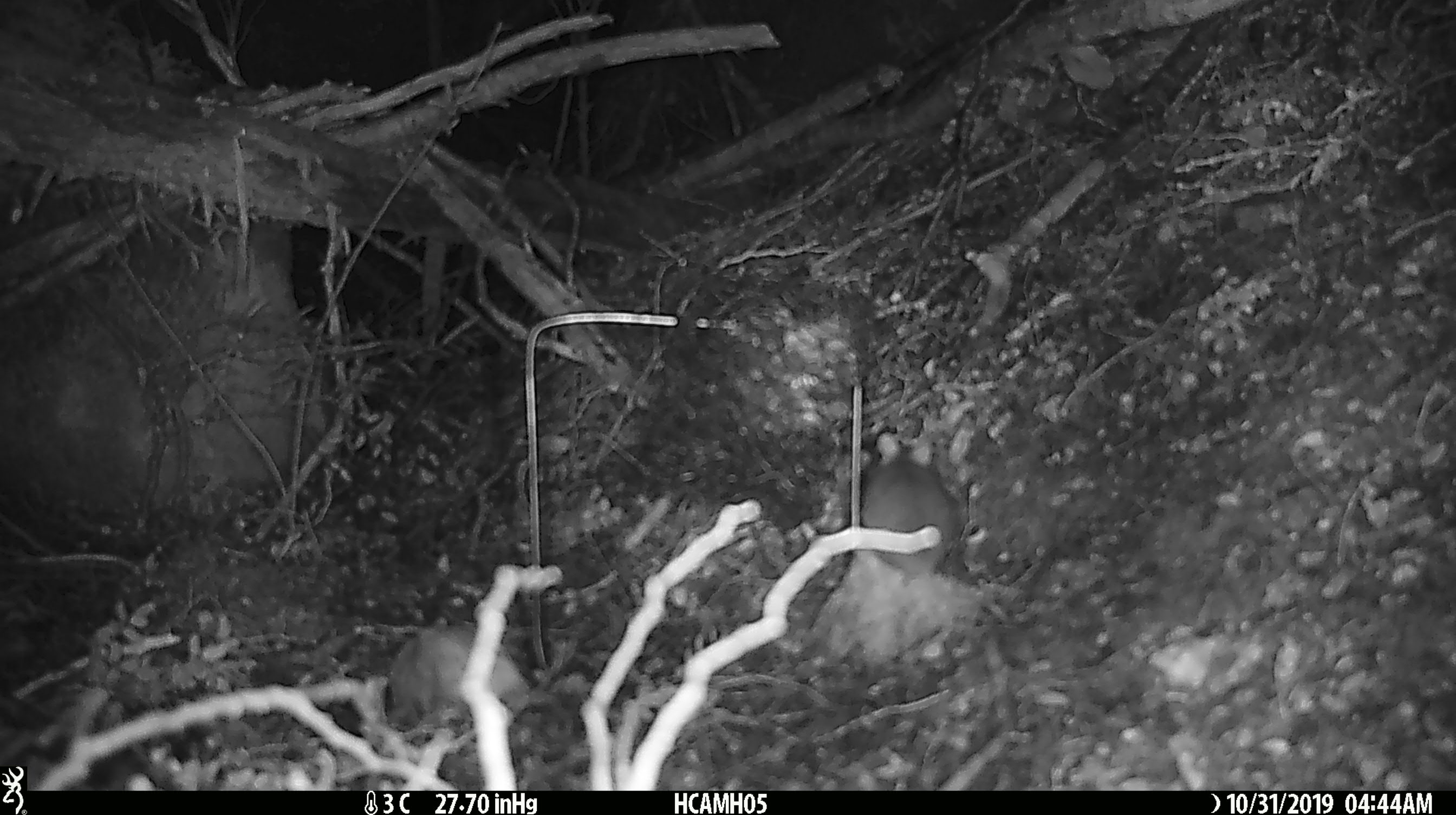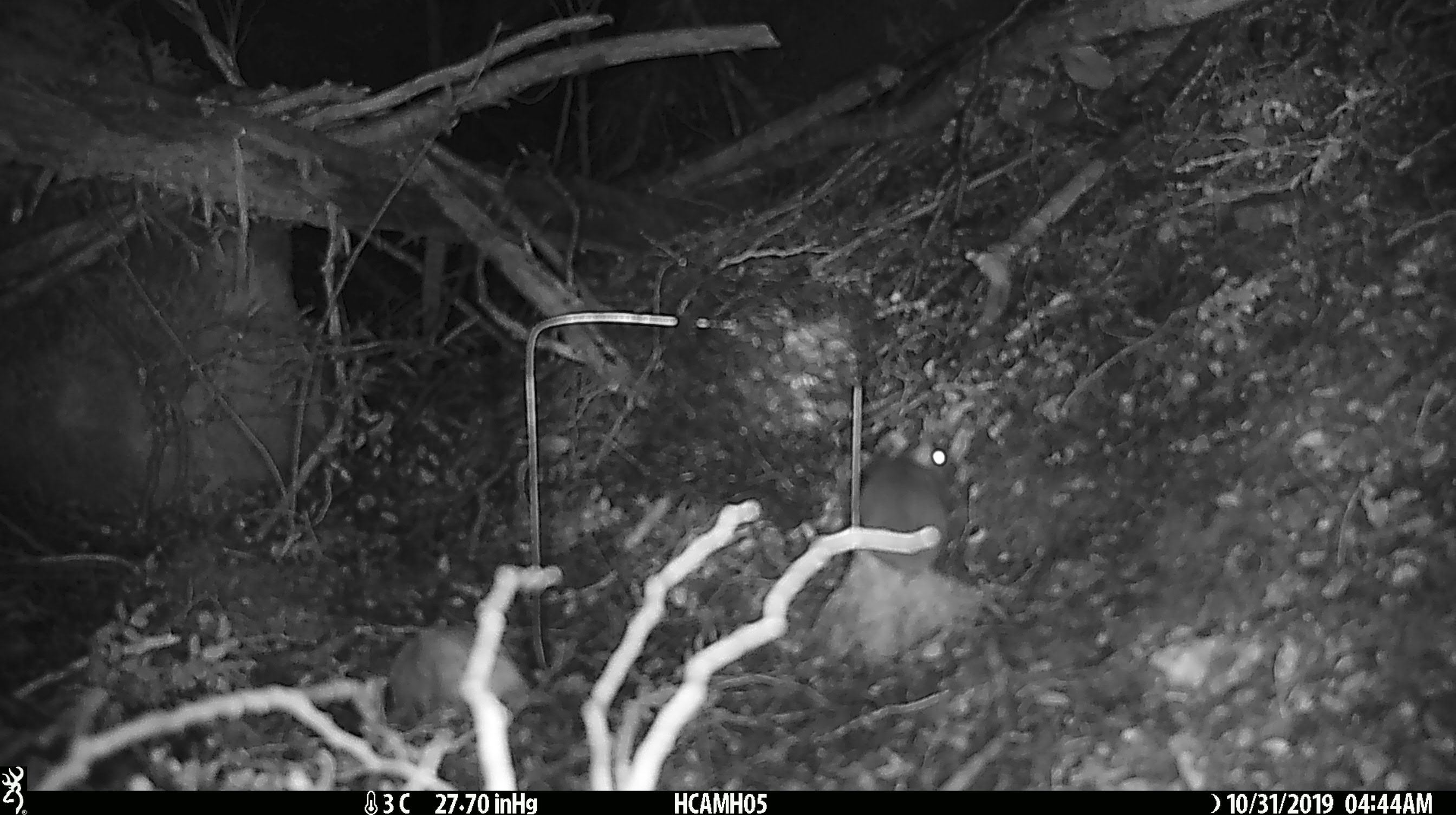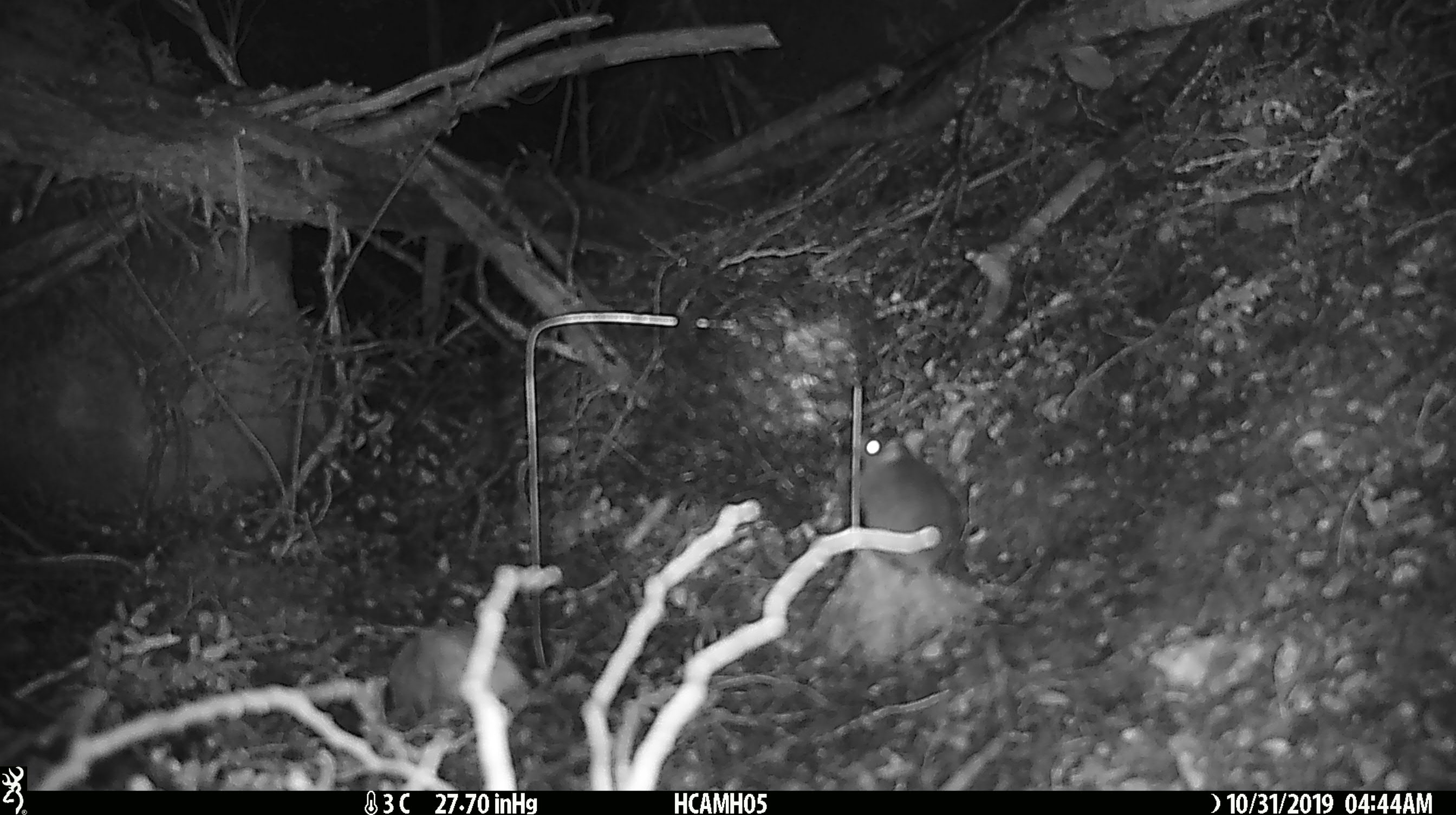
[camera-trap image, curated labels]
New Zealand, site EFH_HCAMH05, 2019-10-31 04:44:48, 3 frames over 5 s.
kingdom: Animalia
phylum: Chordata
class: Mammalia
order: Rodentia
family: Muridae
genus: Mus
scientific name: Mus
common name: mouse